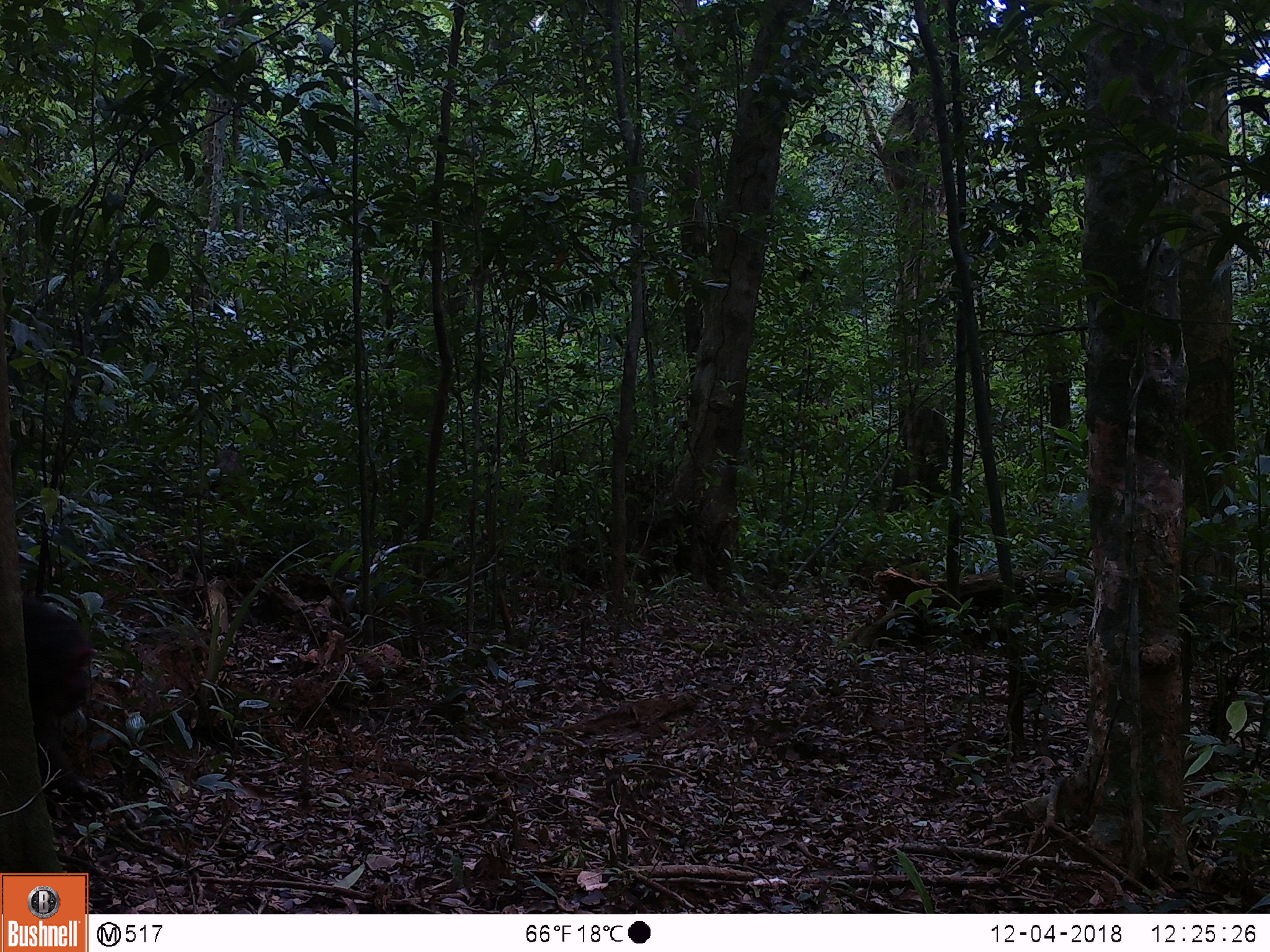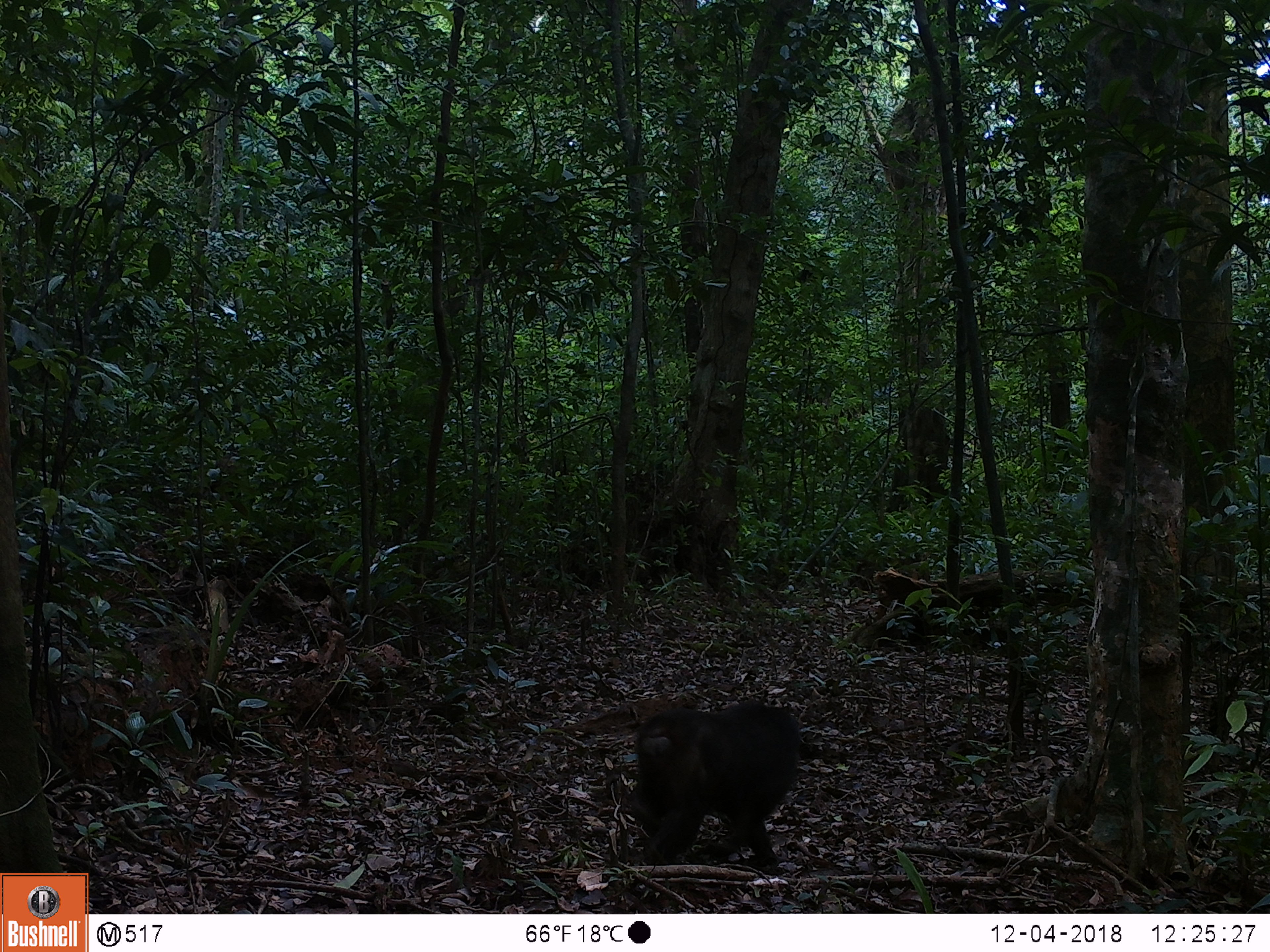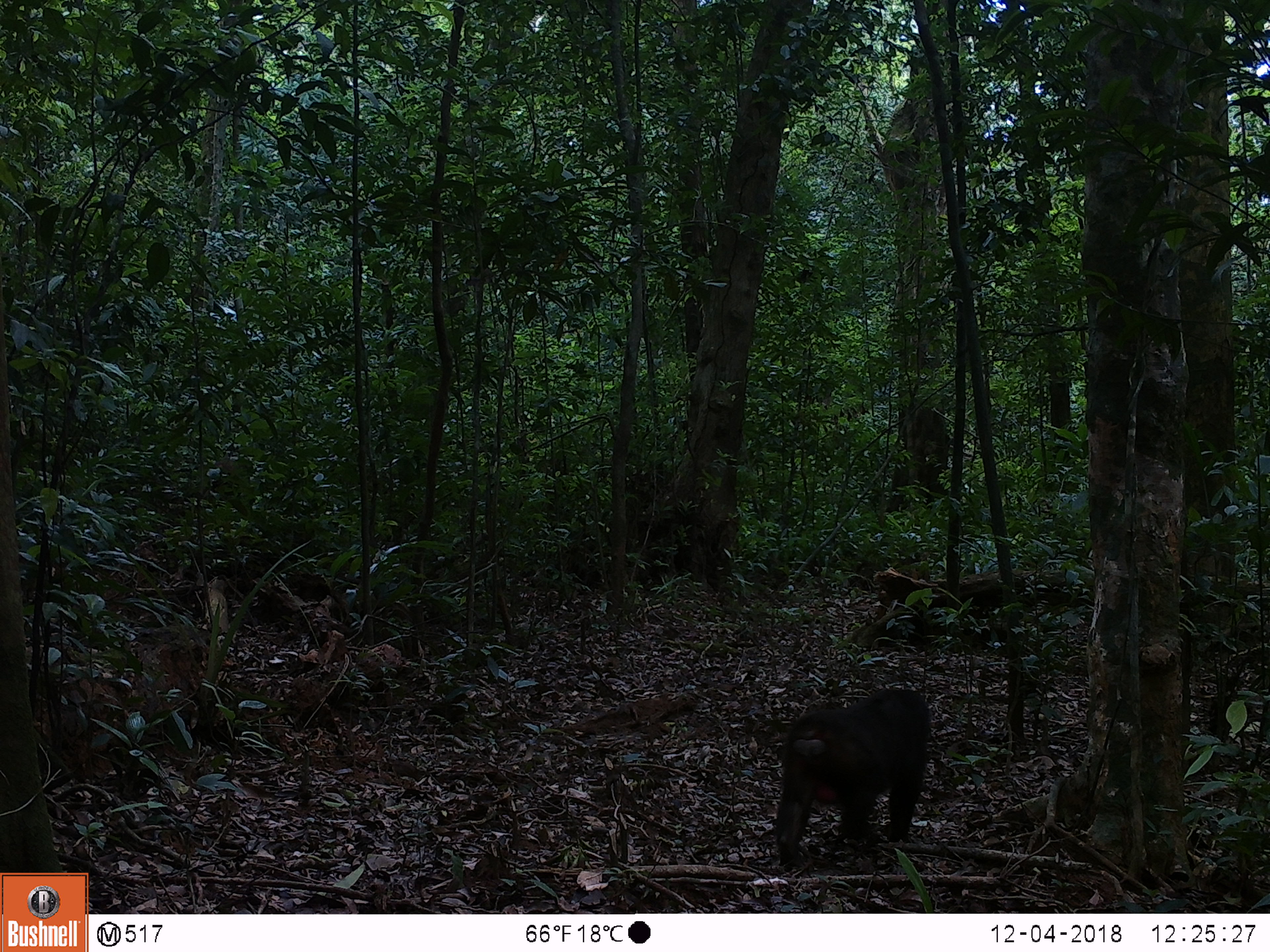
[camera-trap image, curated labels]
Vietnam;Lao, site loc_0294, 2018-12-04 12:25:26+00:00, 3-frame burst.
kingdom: Animalia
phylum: Chordata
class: Mammalia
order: Primates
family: Cercopithecidae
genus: Macaca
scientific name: Macaca arctoides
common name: stump-tailed macaque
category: stump tailed macaque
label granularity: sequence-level